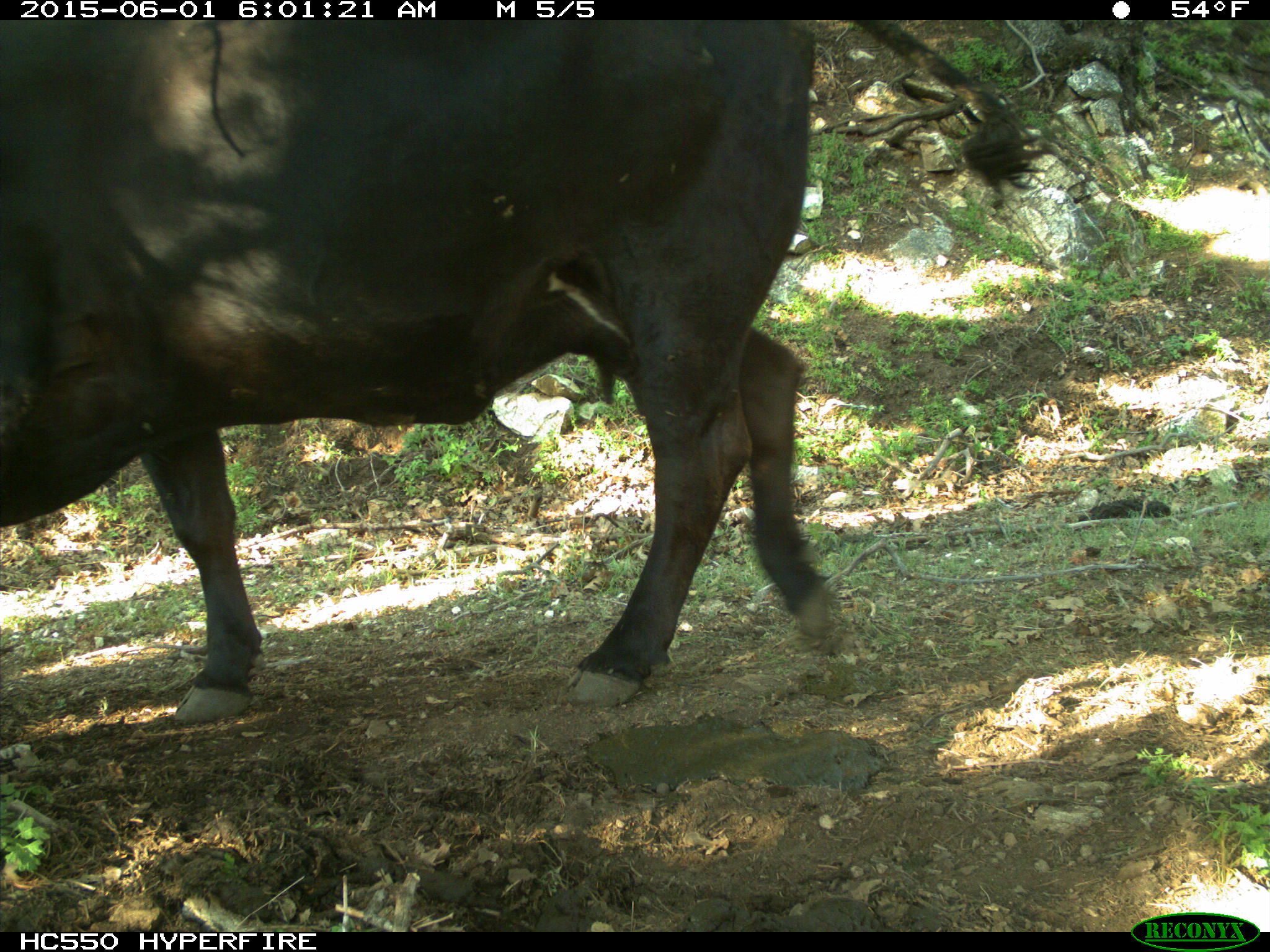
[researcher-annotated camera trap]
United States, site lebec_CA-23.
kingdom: Animalia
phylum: Chordata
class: Mammalia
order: Artiodactyla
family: Bovidae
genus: Bos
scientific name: Bos taurus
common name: domestic cow